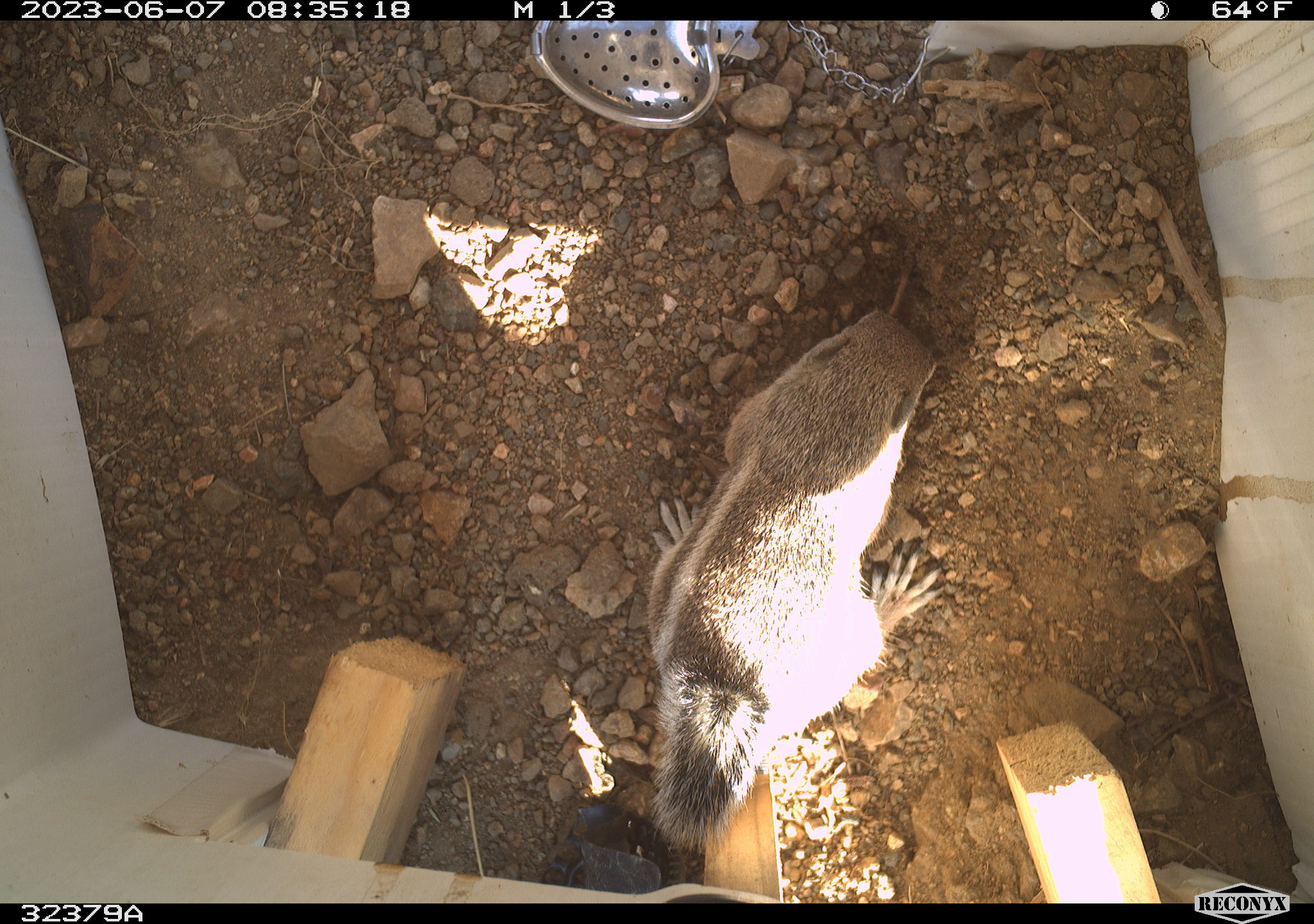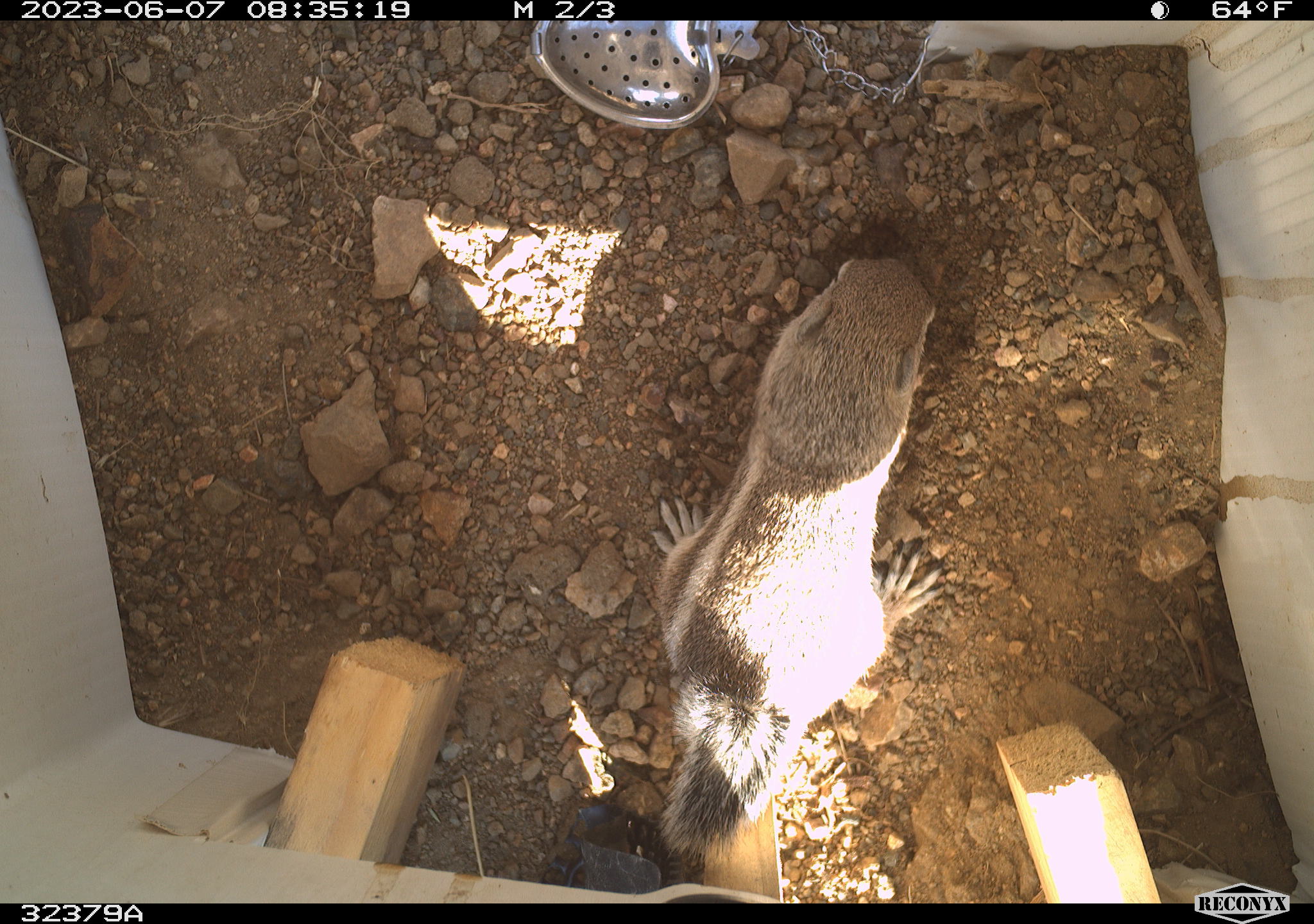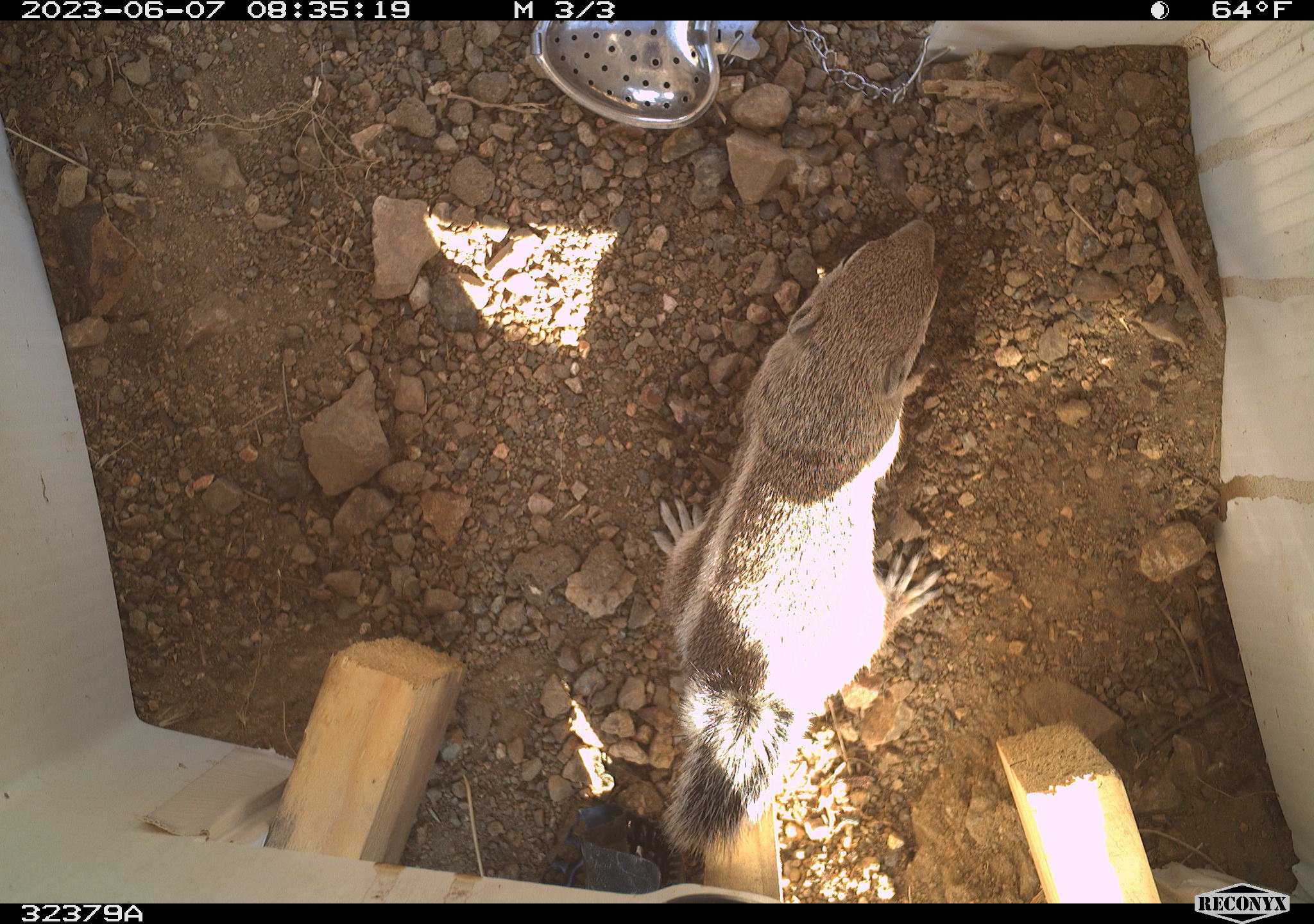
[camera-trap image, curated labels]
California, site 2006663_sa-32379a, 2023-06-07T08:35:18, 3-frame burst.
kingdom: Animalia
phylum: Chordata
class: Mammalia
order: Rodentia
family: Sciuridae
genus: Ammospermophilus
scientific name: Ammospermophilus leucurus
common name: white-tailed antelope squirrel